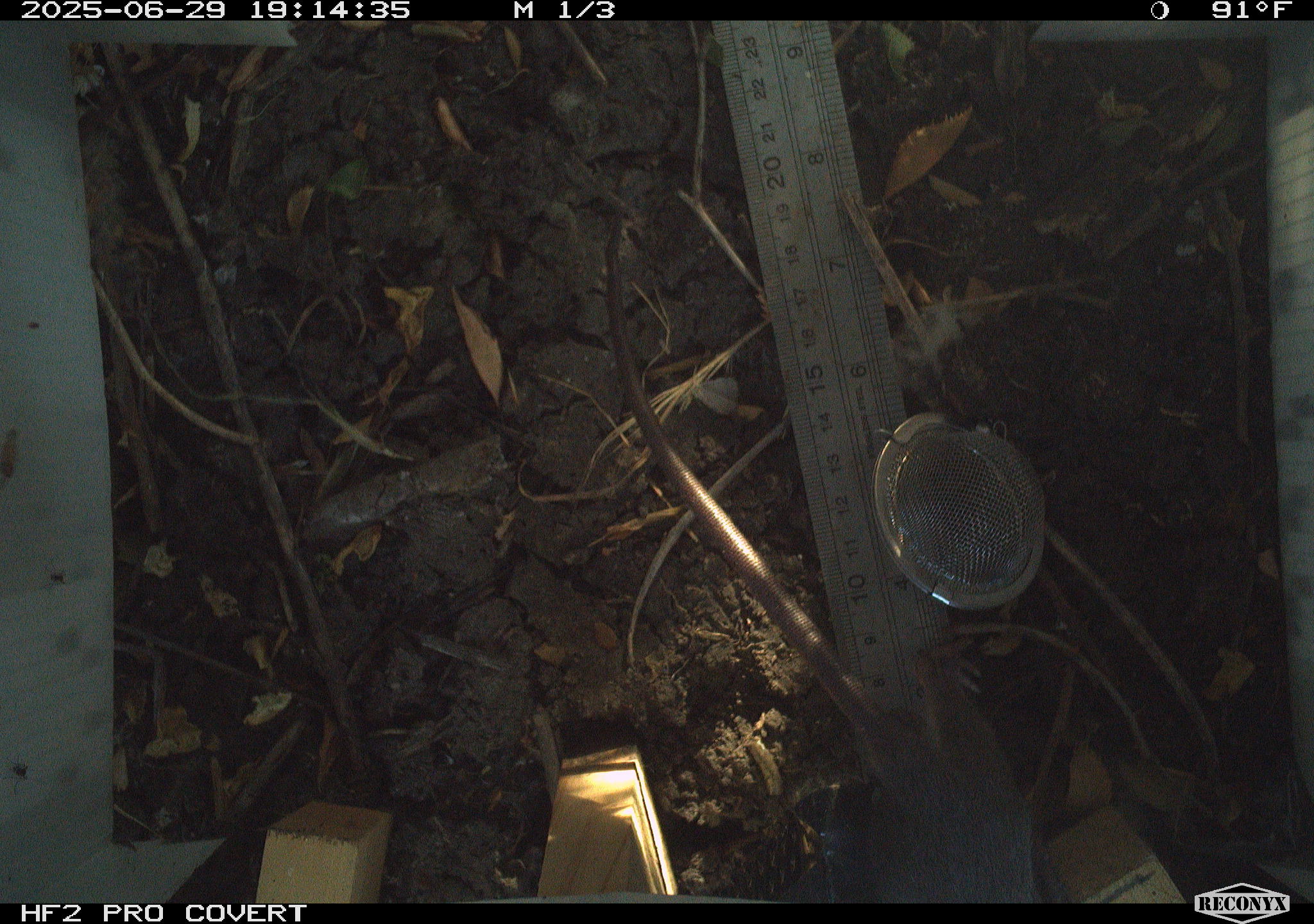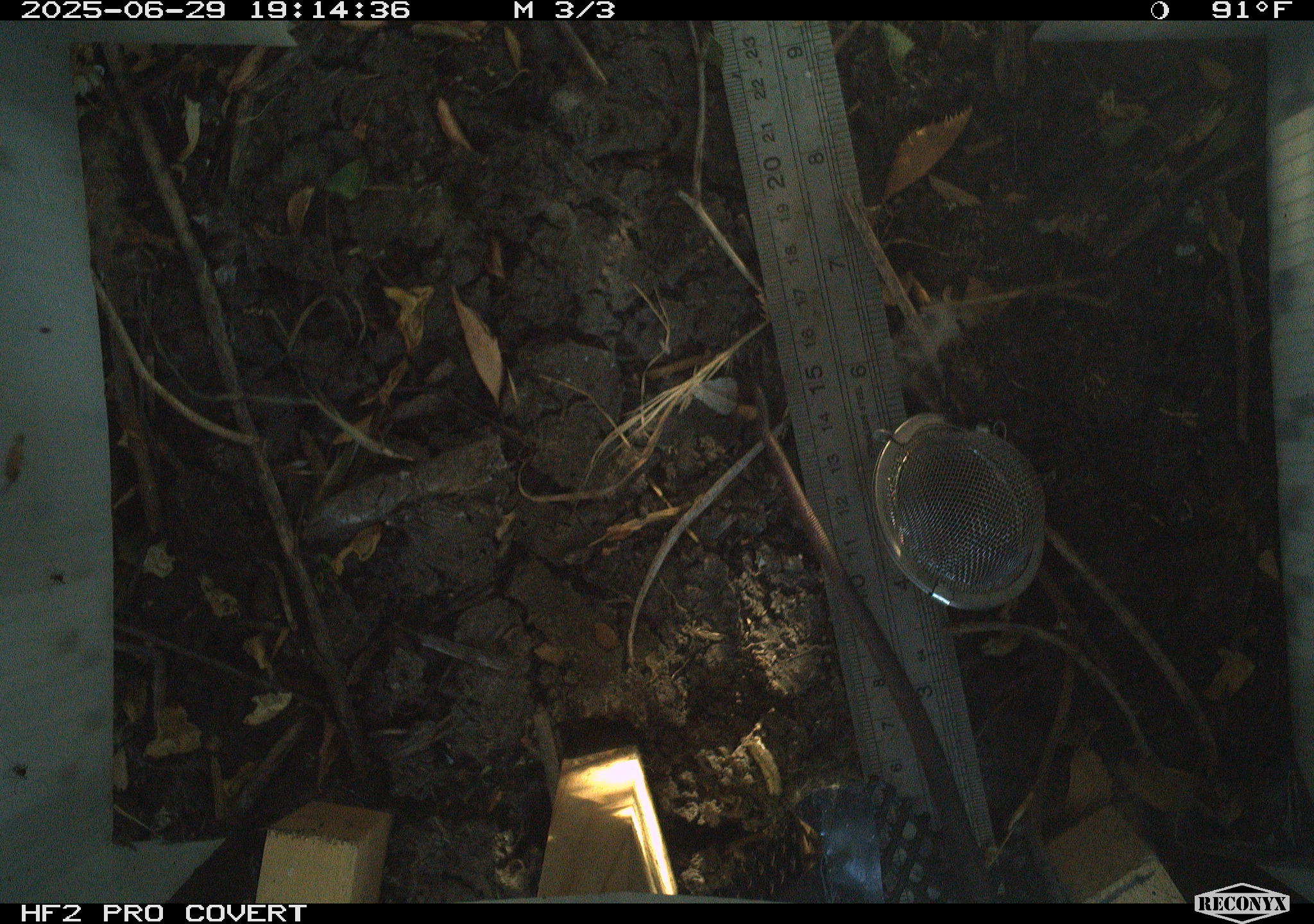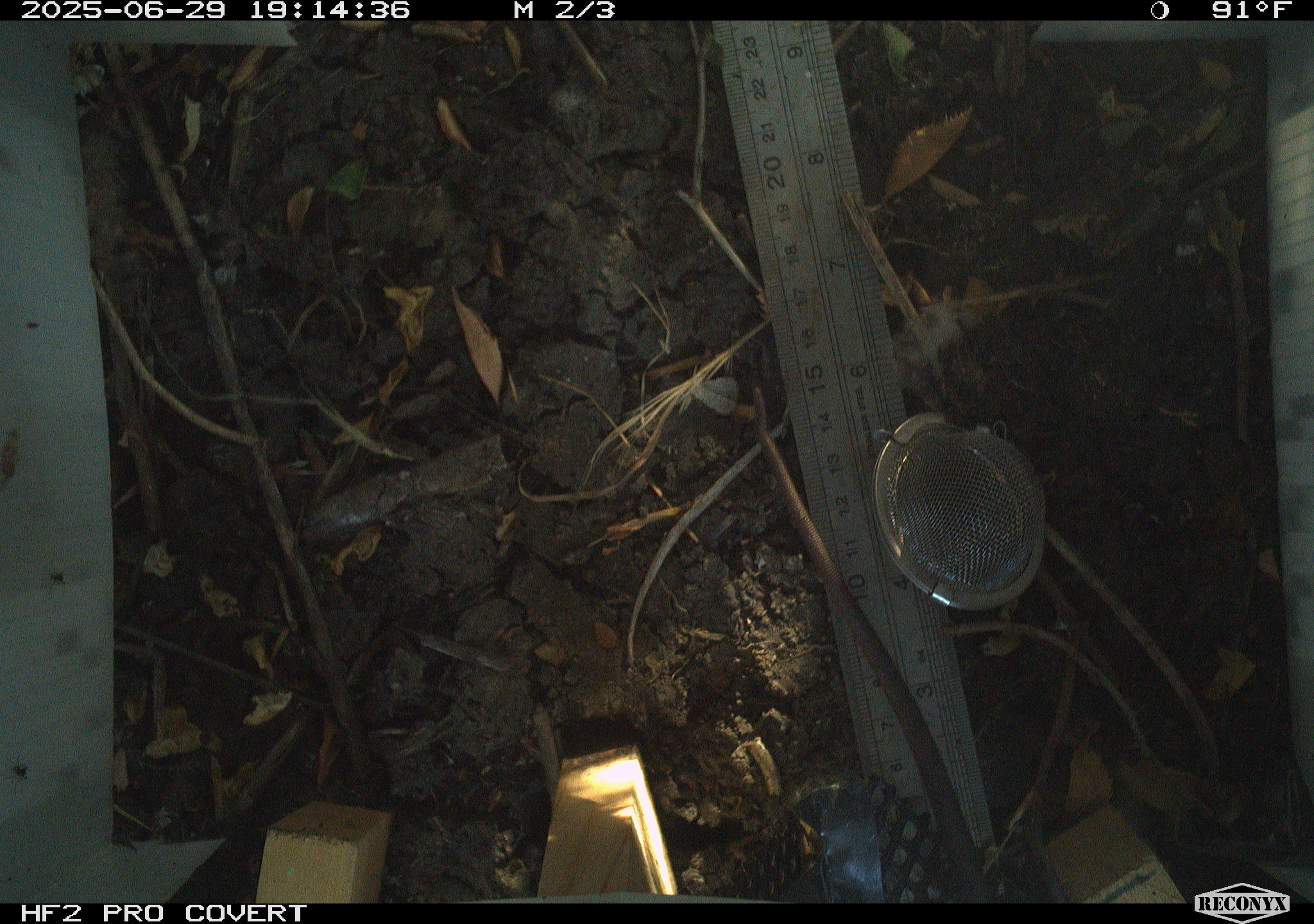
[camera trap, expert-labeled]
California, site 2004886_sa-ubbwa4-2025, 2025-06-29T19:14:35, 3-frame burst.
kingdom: Animalia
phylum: Chordata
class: Mammalia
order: Rodentia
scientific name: Rodentia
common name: rodent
Rodent (Rodentia).